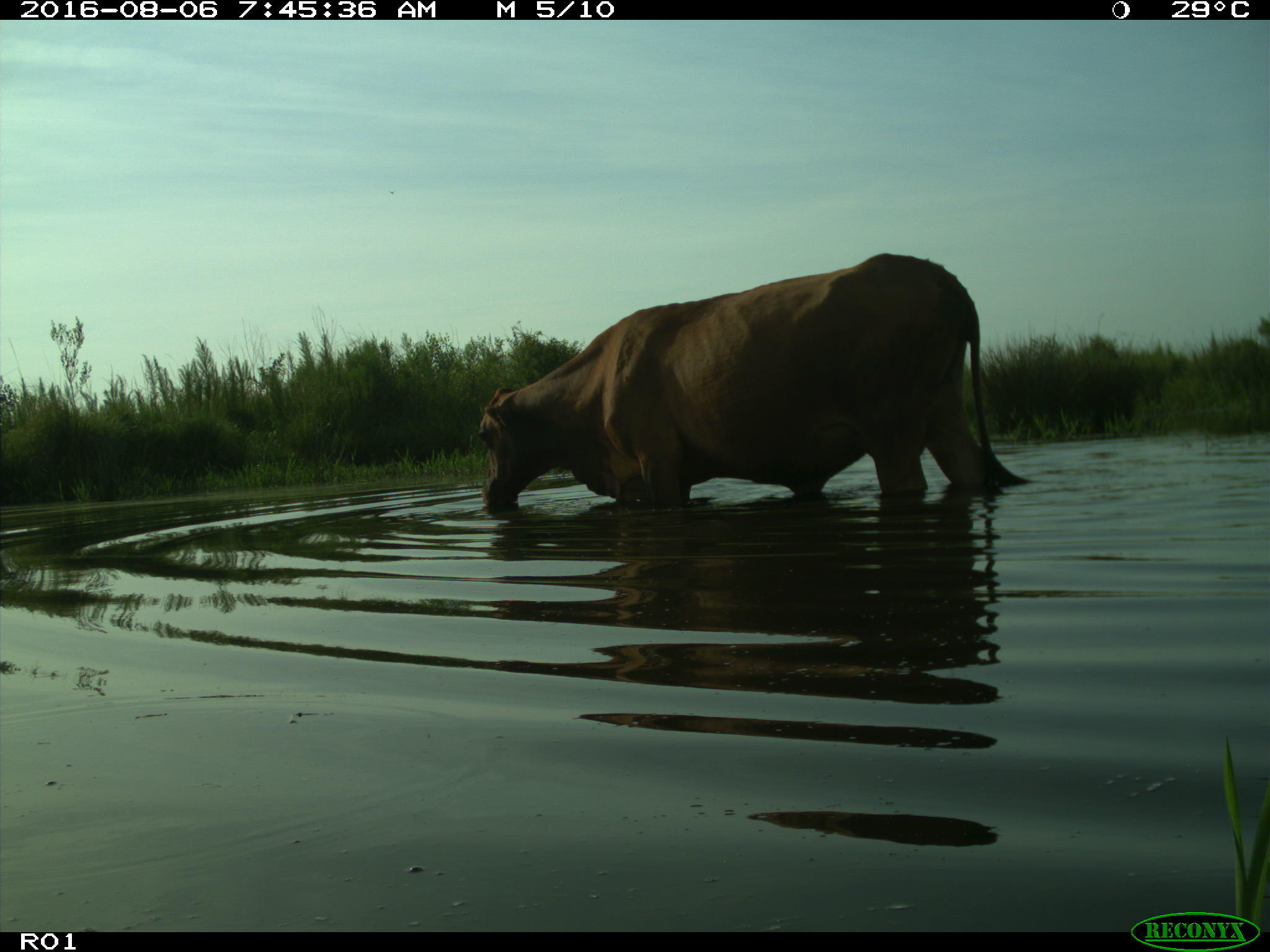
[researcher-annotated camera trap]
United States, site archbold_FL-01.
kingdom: Animalia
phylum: Chordata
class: Mammalia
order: Artiodactyla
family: Bovidae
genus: Bos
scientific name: Bos taurus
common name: domestic cow